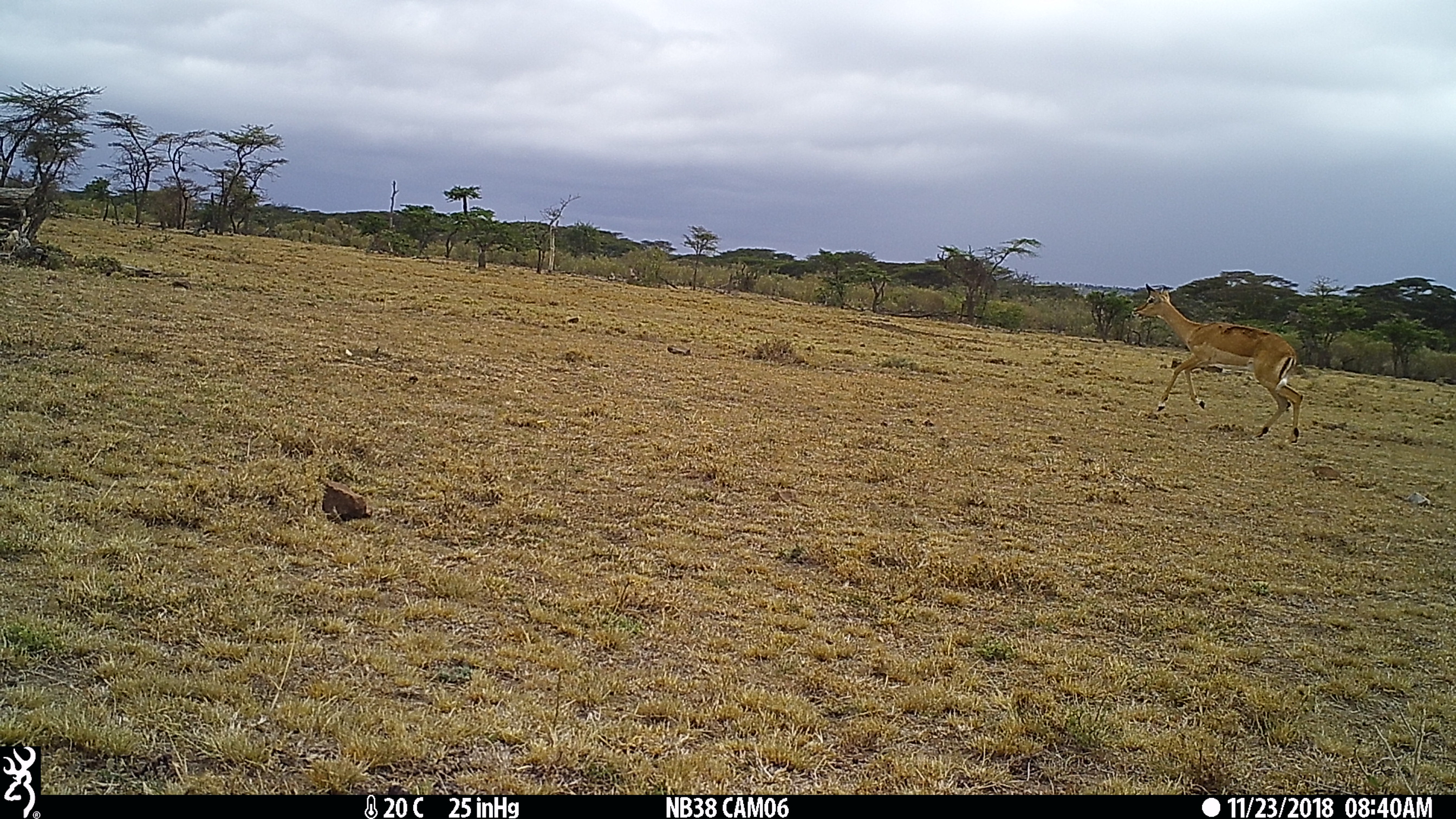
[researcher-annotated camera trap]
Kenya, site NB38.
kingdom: Animalia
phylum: Chordata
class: Mammalia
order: Artiodactyla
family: Bovidae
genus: Aepyceros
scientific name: Aepyceros melampus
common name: impala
Impala (Aepyceros melampus).